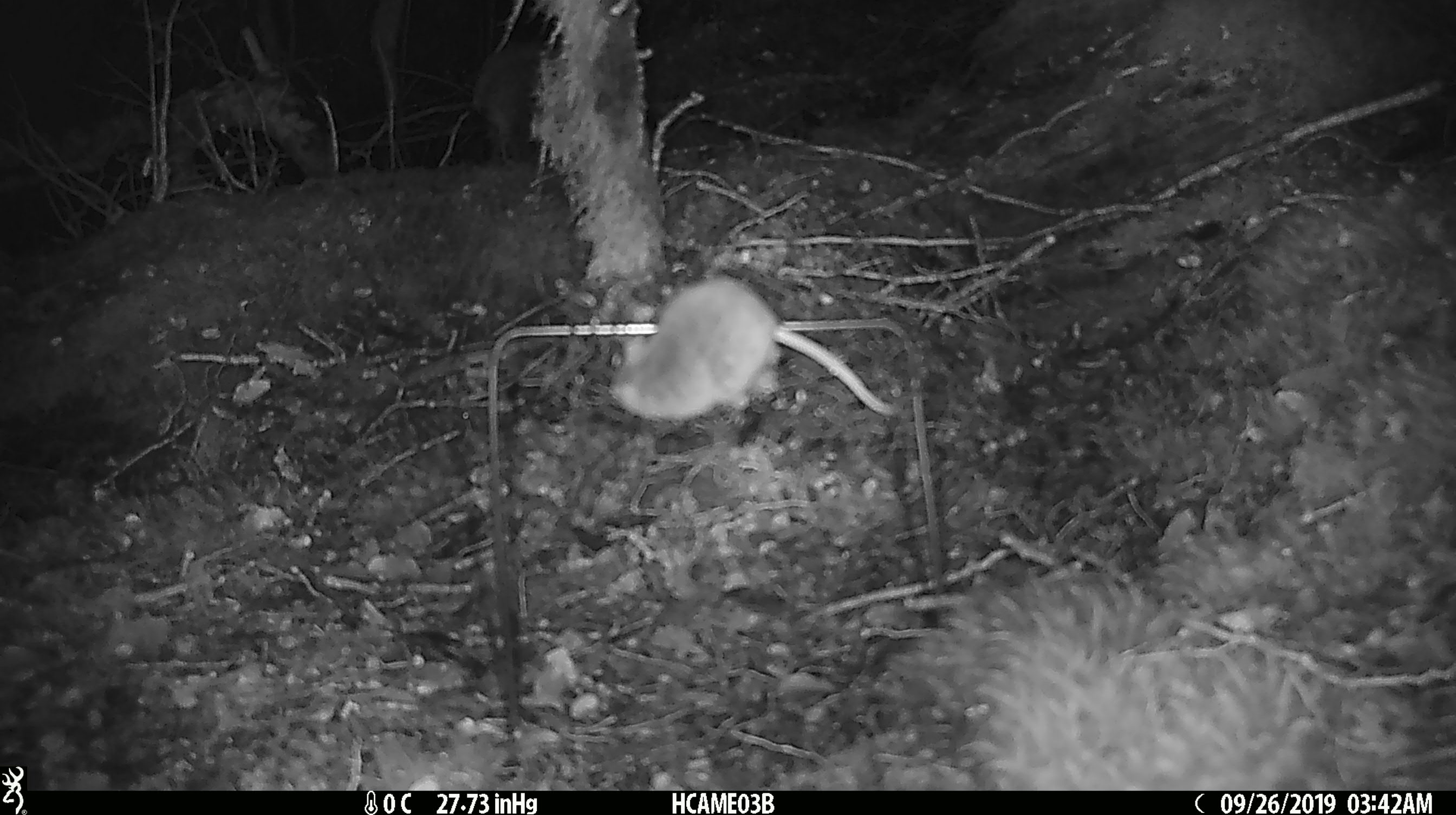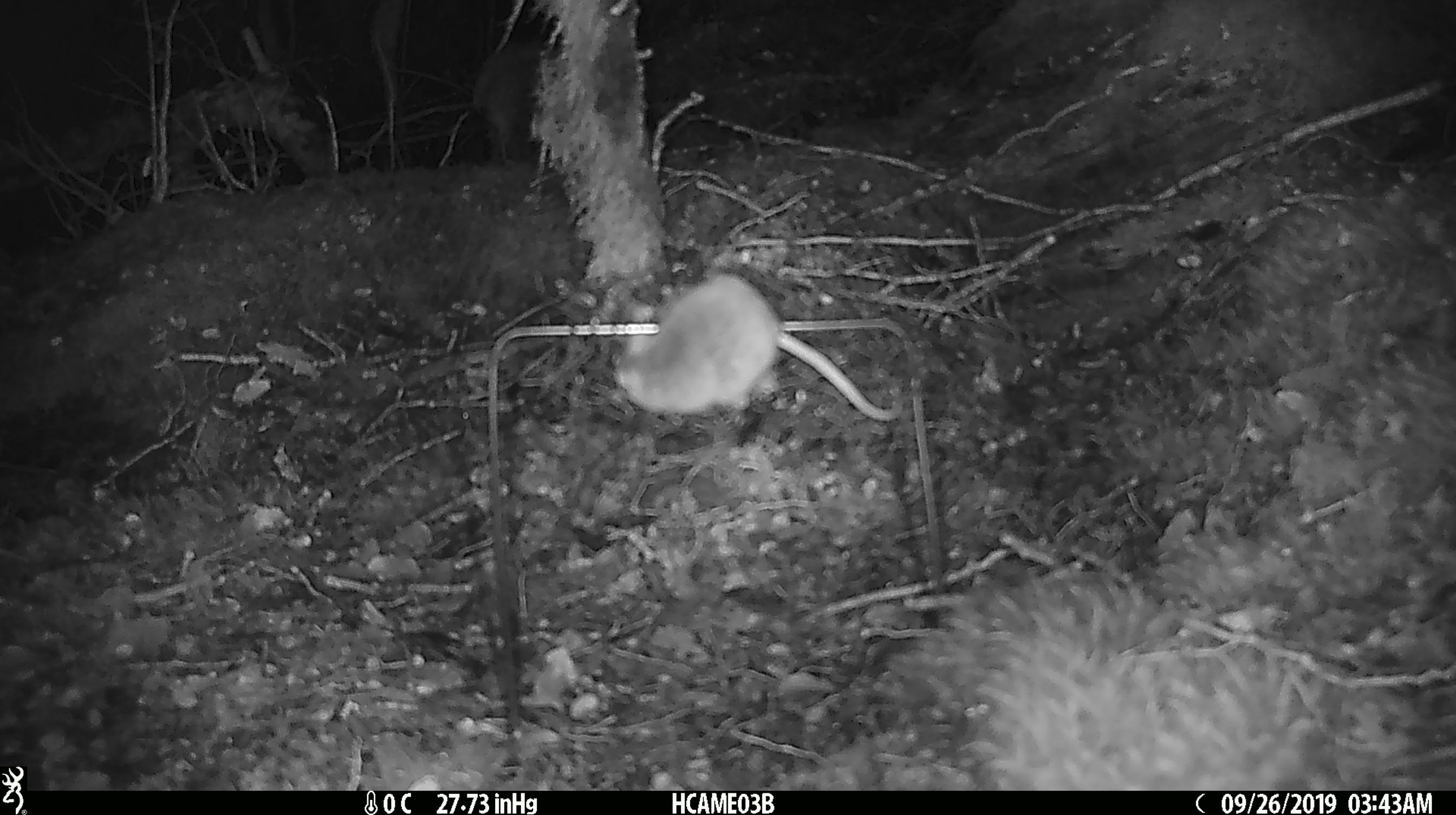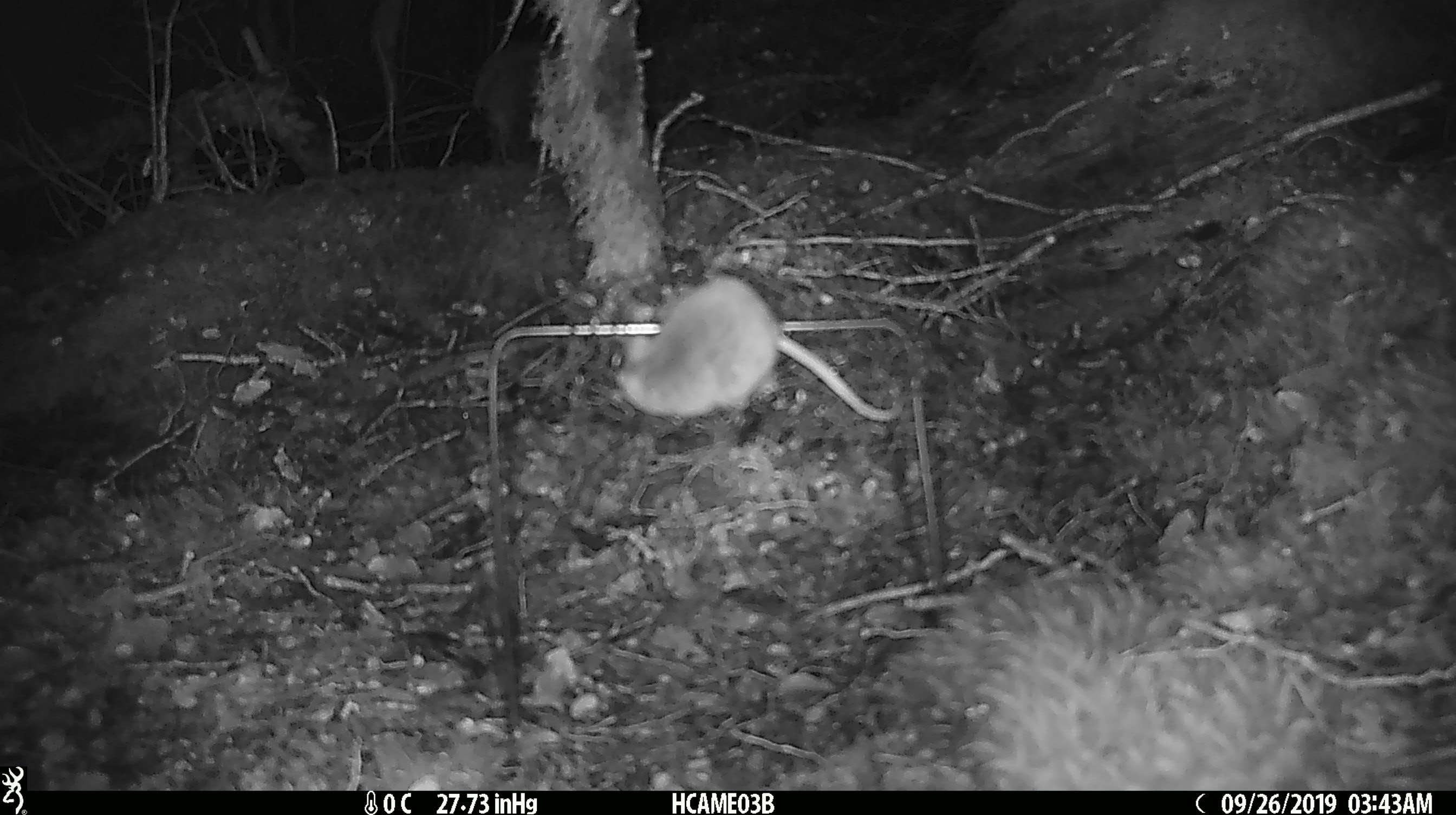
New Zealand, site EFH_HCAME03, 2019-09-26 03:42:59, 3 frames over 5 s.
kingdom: Animalia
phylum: Chordata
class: Mammalia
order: Rodentia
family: Muridae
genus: Mus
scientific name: Mus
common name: mouse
Mouse (Mus).